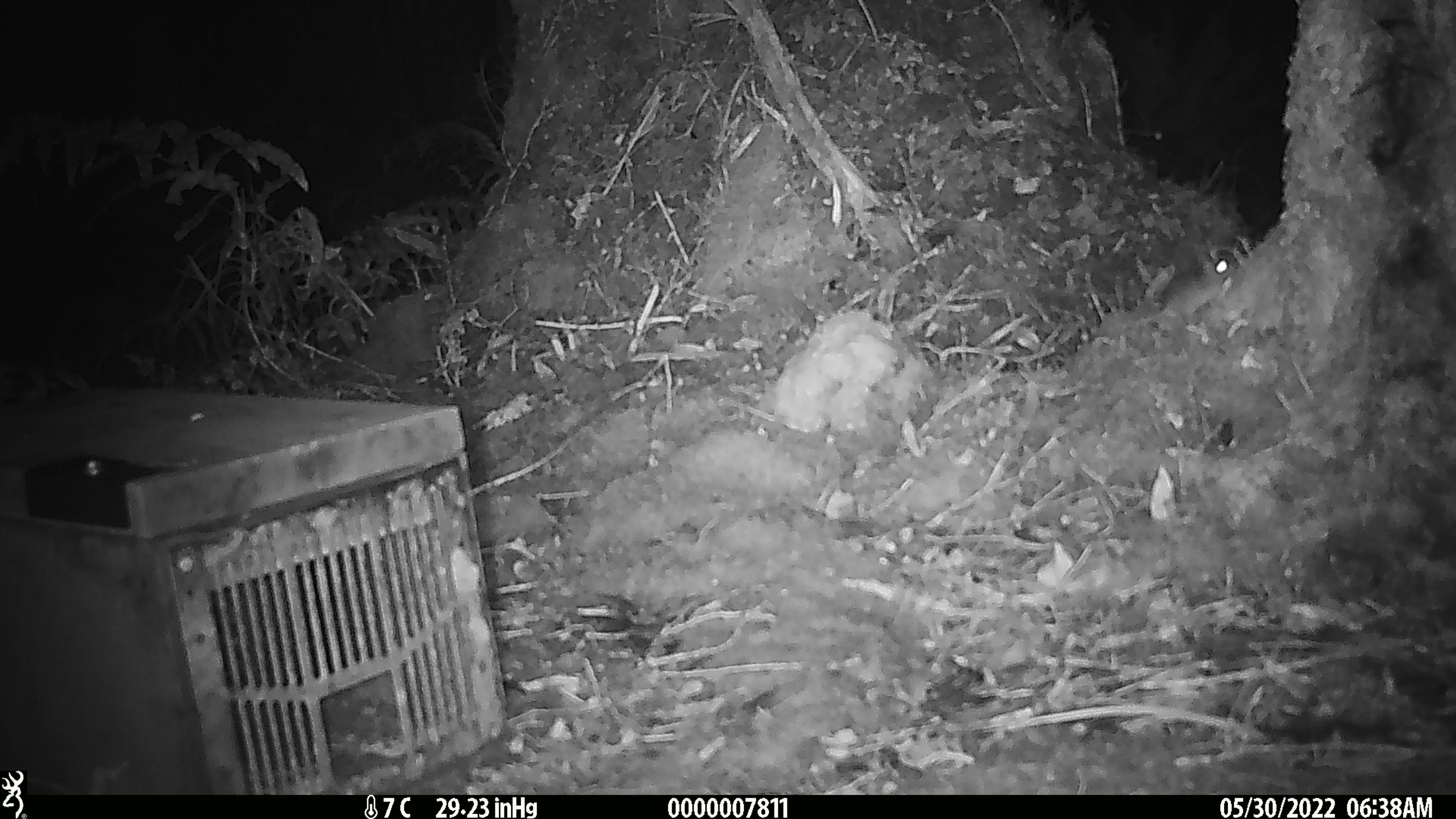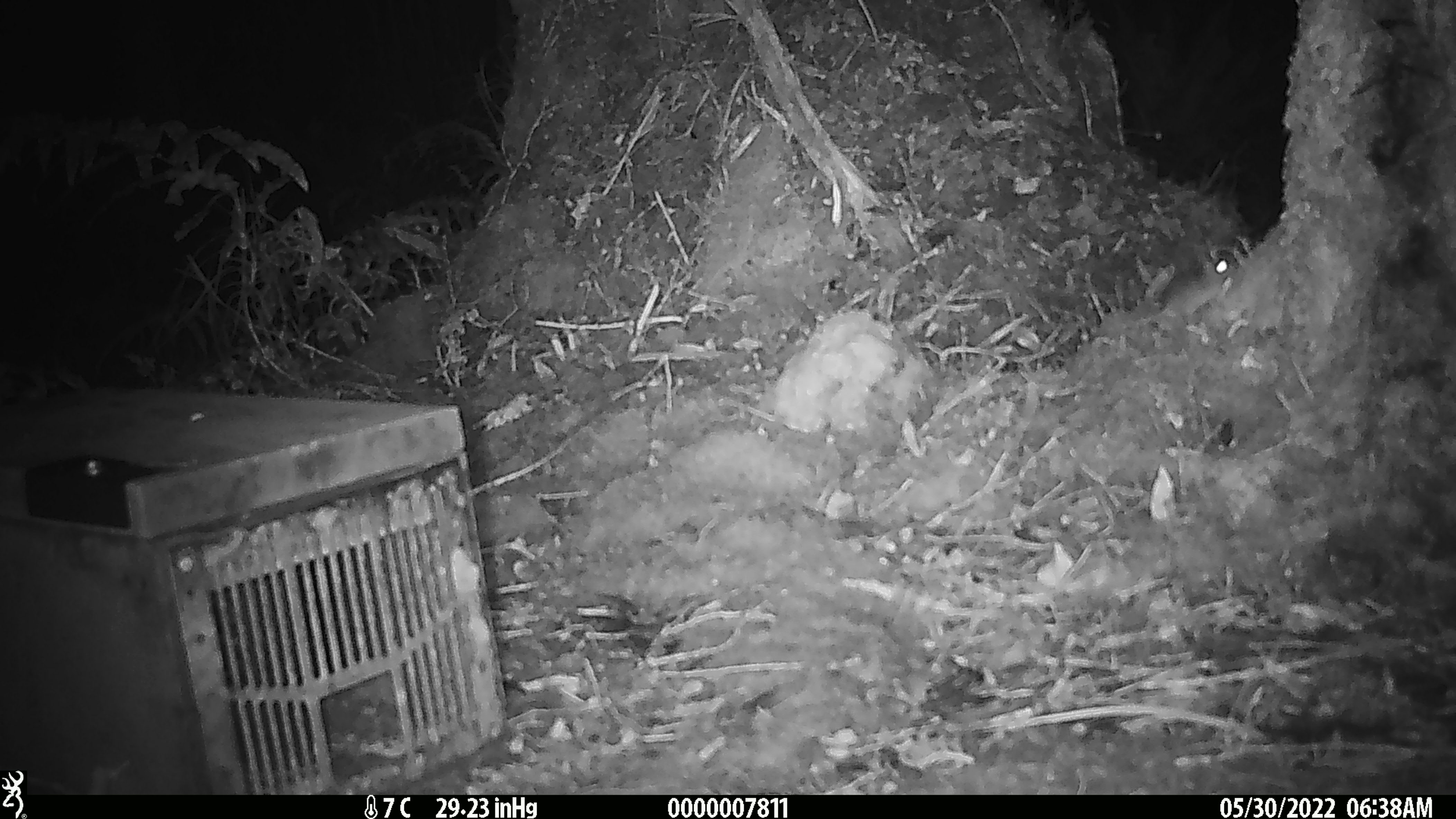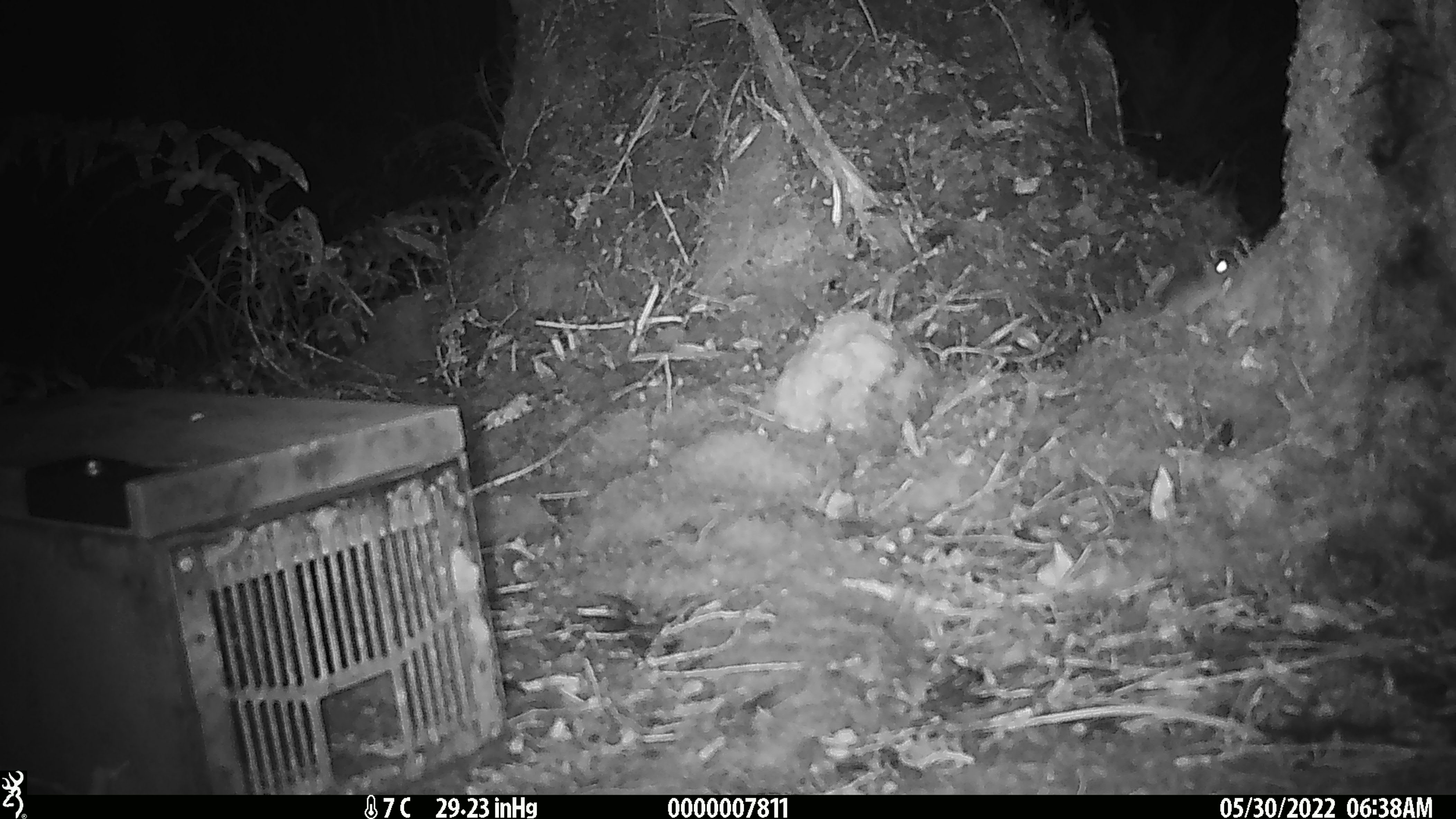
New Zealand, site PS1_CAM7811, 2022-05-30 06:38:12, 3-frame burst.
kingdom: Animalia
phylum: Chordata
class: Mammalia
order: Rodentia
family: Muridae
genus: Mus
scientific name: Mus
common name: mouse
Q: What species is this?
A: Mouse (Mus).